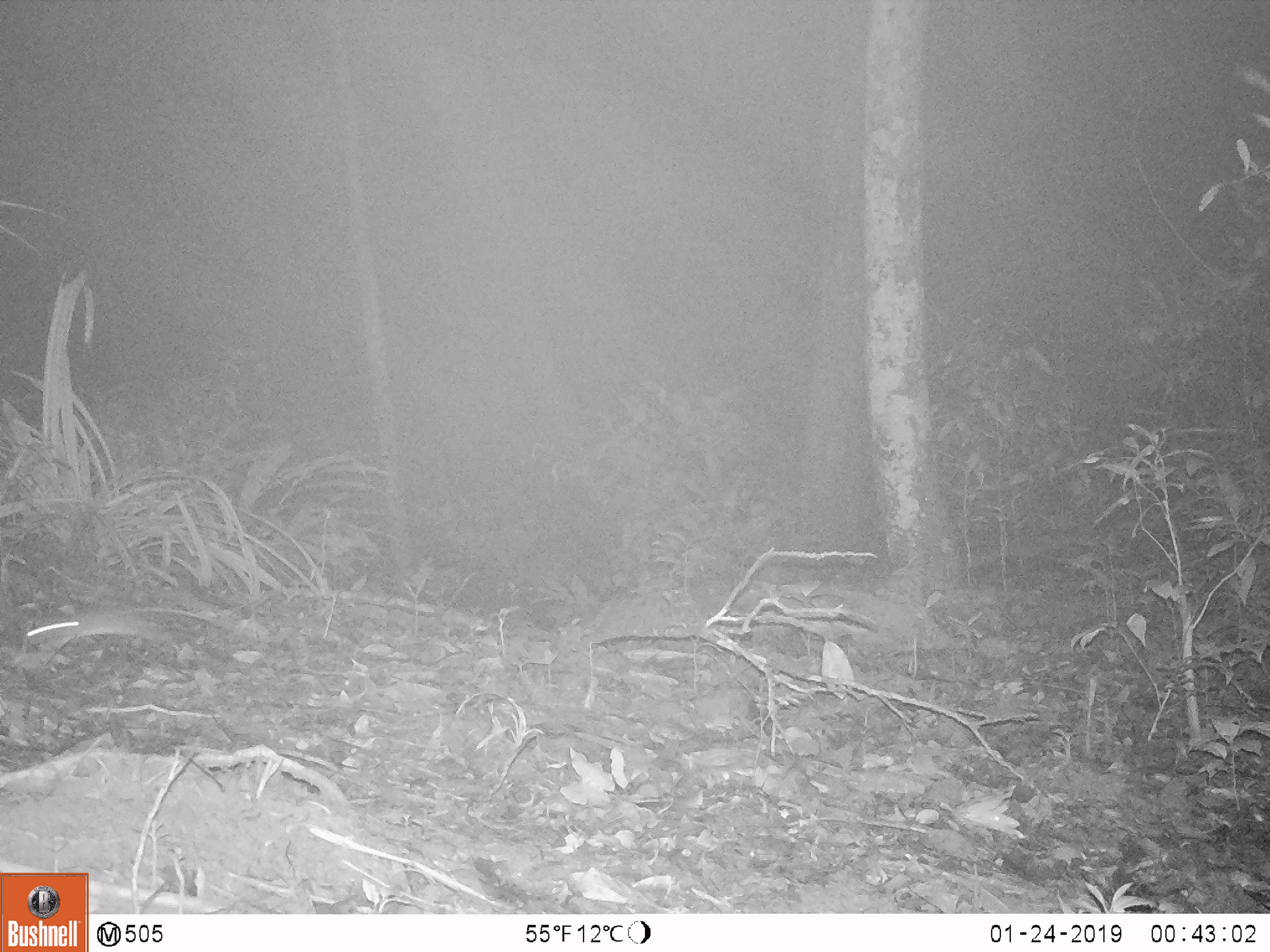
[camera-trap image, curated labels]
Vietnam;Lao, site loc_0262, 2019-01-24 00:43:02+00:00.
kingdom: Animalia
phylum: Chordata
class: Mammalia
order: Rodentia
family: Muridae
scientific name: Muridae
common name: old-world mice and rats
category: unidentified murid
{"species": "unidentified murid (old-world mice and rats) (Muridae)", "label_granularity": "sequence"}